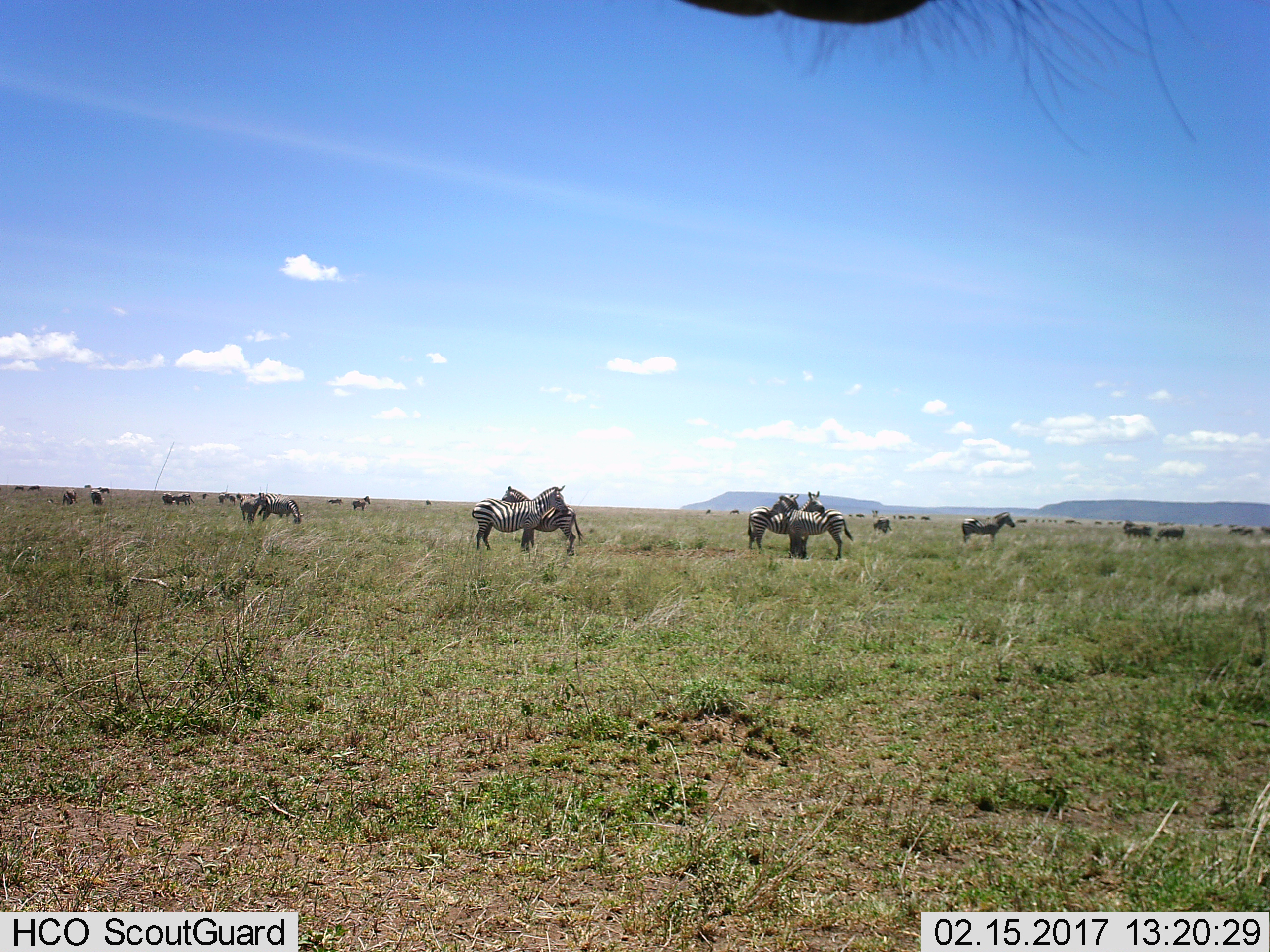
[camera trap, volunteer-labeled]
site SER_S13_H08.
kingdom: Animalia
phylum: Chordata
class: Mammalia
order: Perissodactyla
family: Equidae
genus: Equus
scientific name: Equus quagga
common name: plains zebra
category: zebraplains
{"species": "zebraplains (plains zebra) (Equus quagga)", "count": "11-50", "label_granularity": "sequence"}